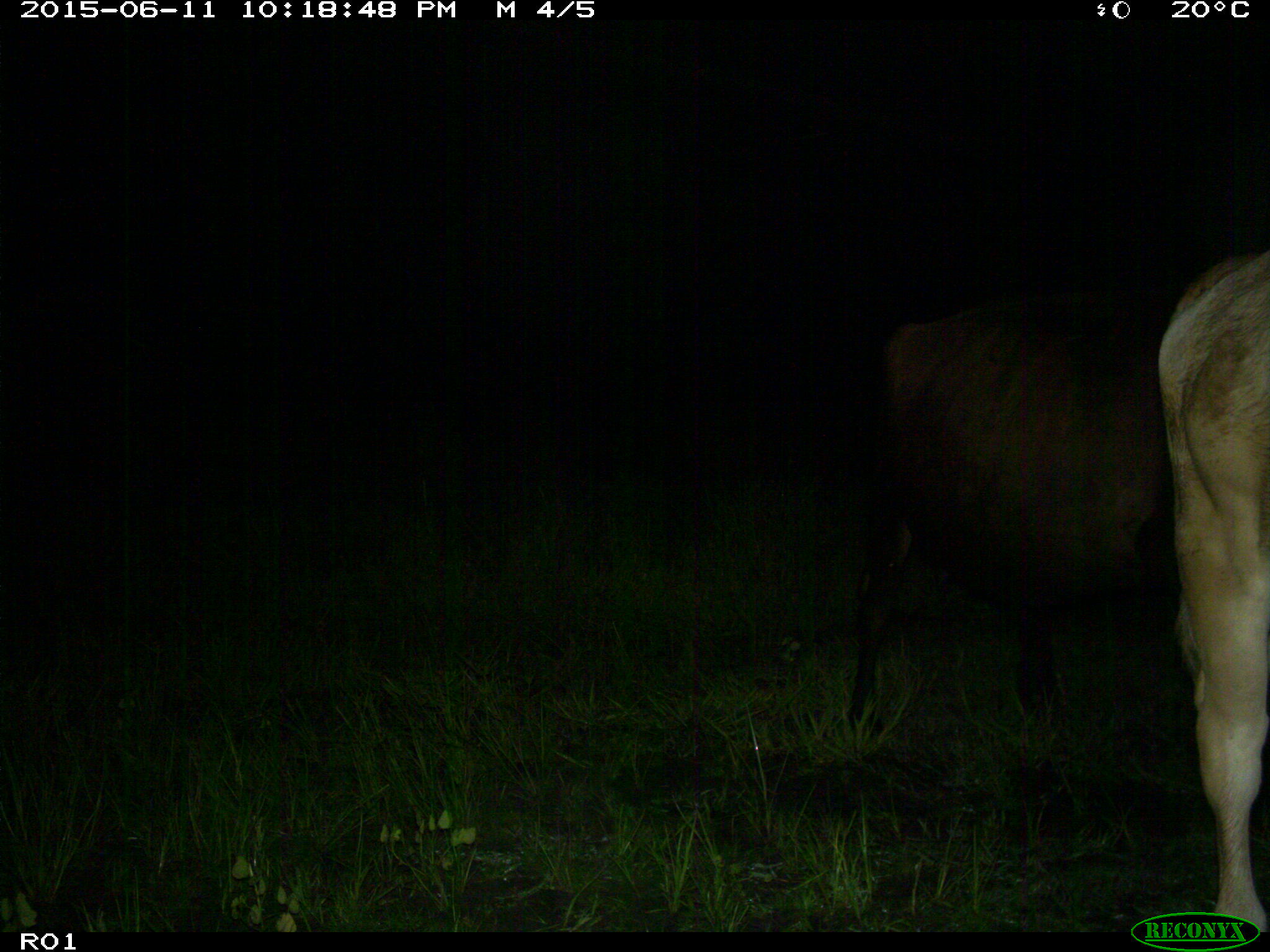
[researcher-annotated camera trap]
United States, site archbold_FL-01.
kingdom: Animalia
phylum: Chordata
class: Mammalia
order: Artiodactyla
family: Bovidae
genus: Bos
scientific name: Bos taurus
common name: domestic cow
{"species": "Bos taurus (domestic cow)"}